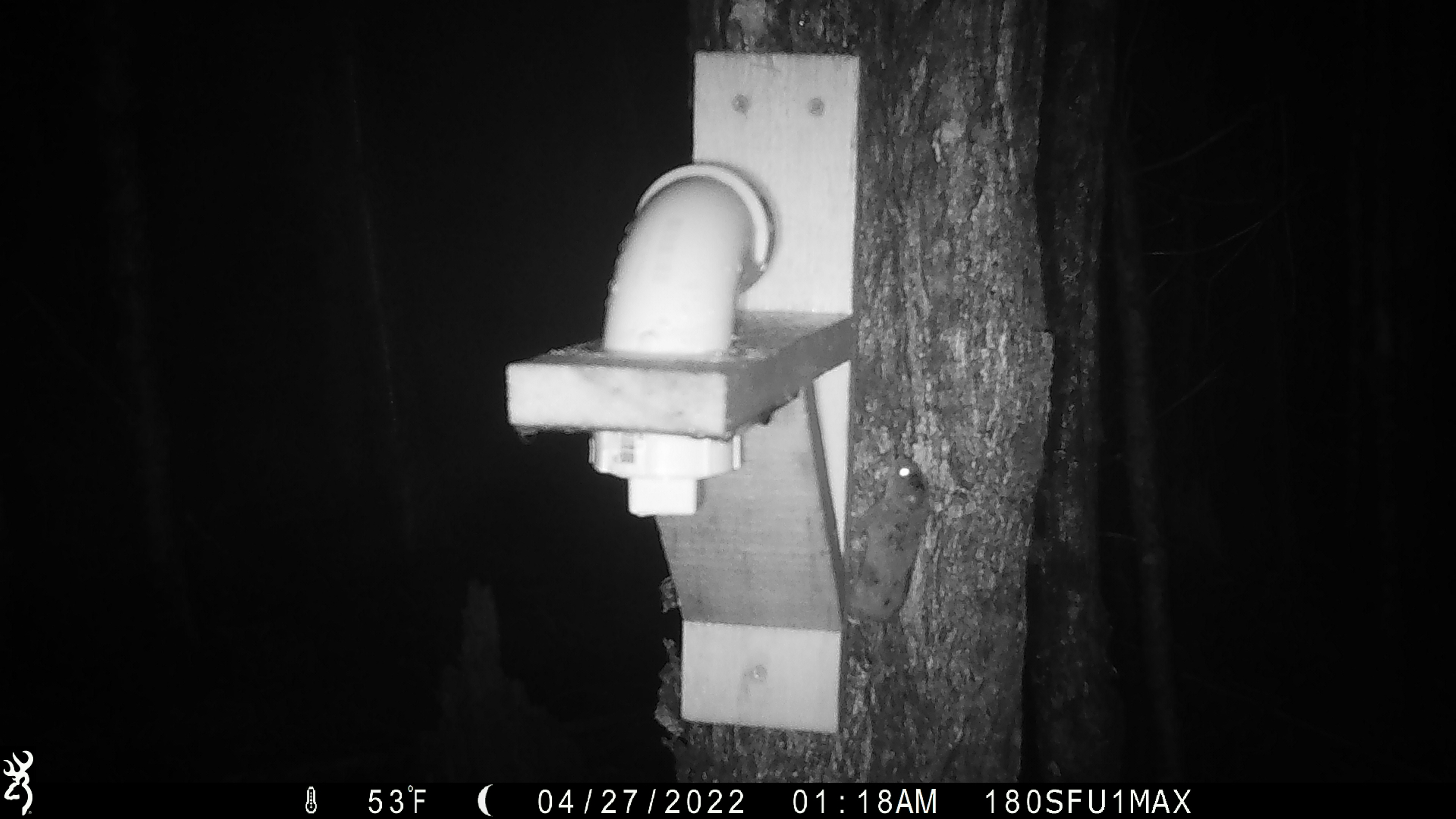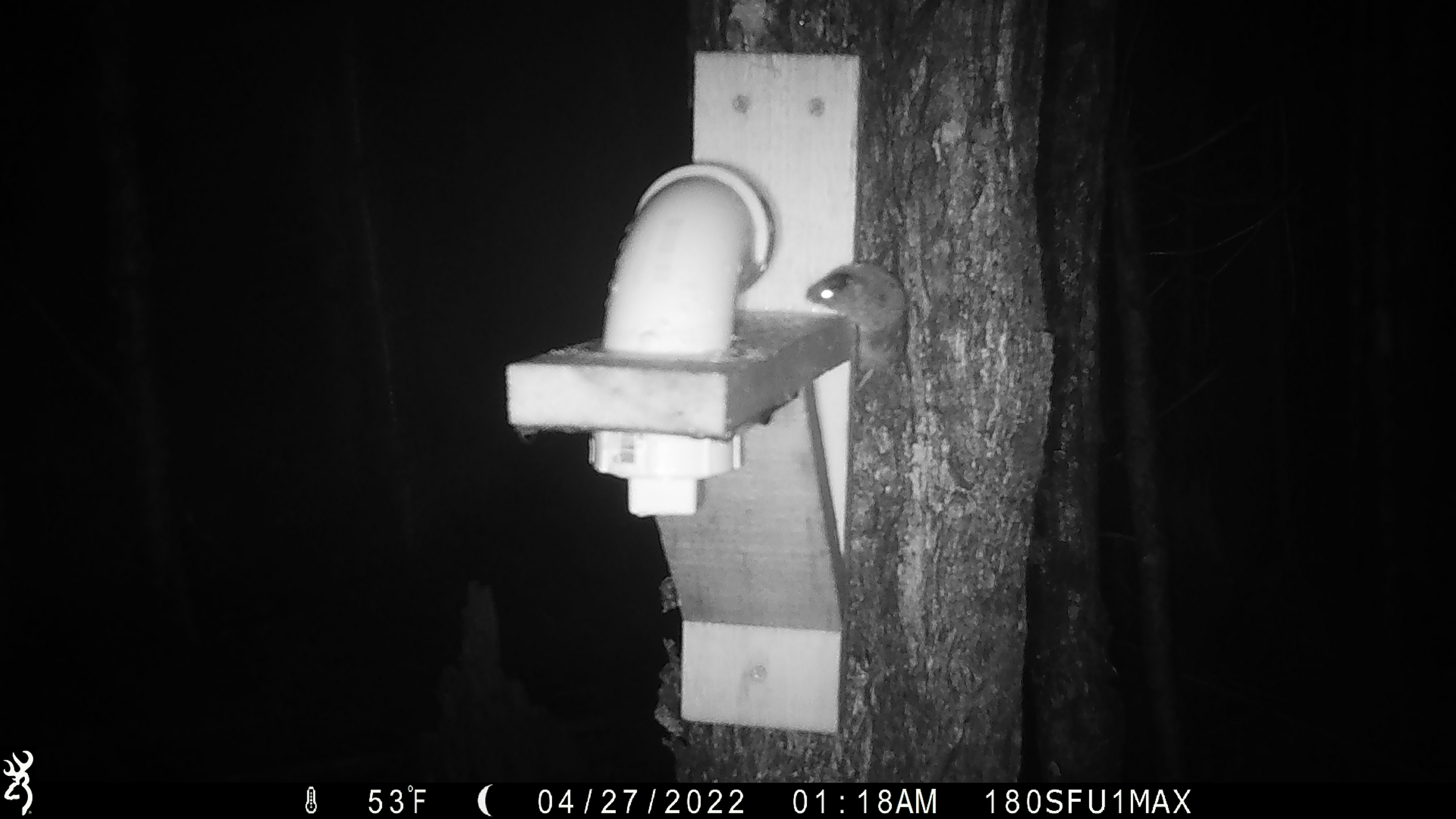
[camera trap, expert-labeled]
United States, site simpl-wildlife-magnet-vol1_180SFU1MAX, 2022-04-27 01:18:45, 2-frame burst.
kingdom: Animalia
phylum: Chordata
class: Mammalia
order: Rodentia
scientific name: Rodentia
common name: mouse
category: mouse sp.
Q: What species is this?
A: Mouse sp. (mouse) (Rodentia).